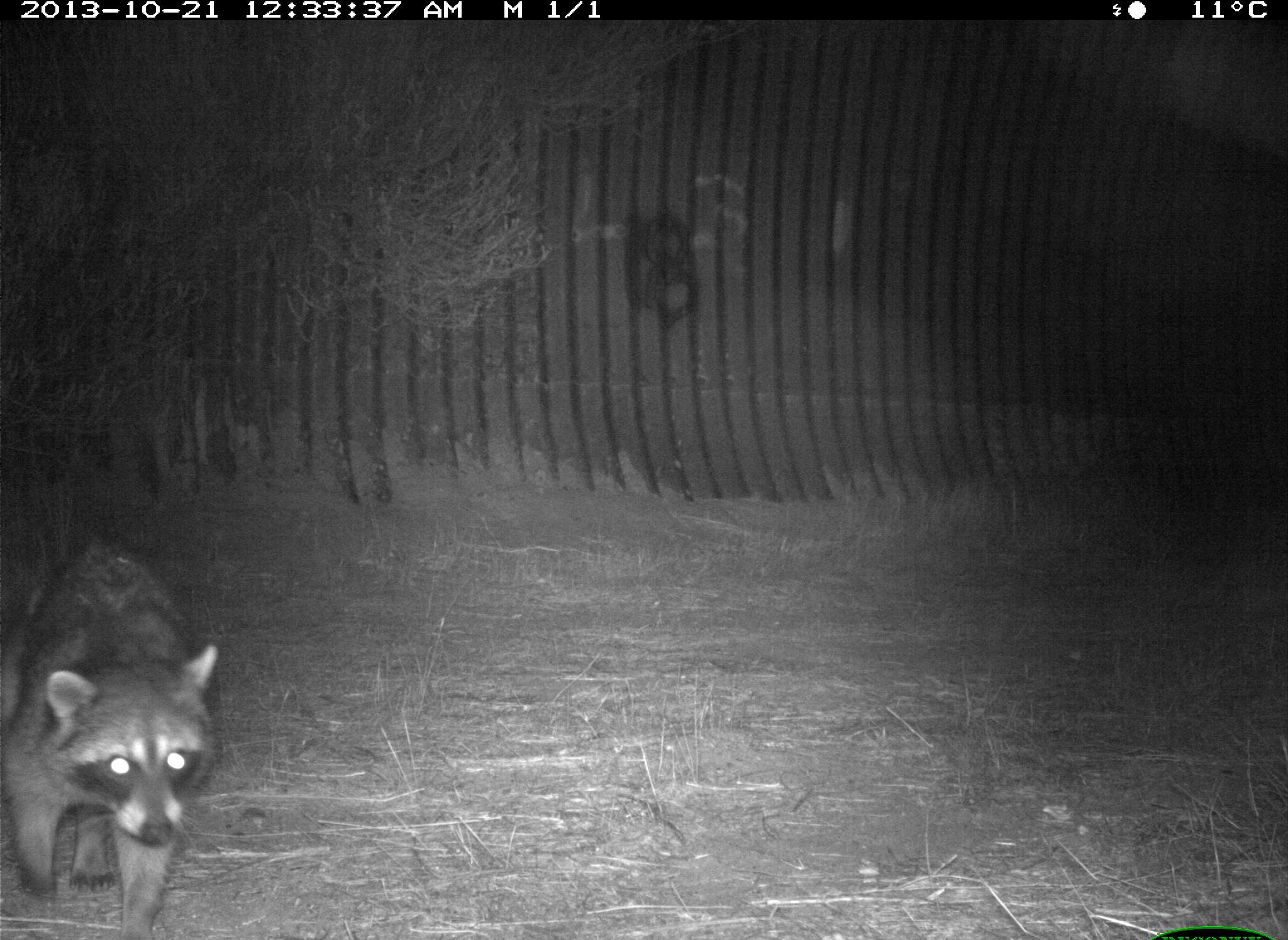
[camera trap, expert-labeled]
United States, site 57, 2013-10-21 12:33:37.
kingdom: Animalia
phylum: Chordata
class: Mammalia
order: Carnivora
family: Procyonidae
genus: Procyon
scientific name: Procyon lotor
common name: raccoon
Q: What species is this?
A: Raccoon (Procyon lotor).